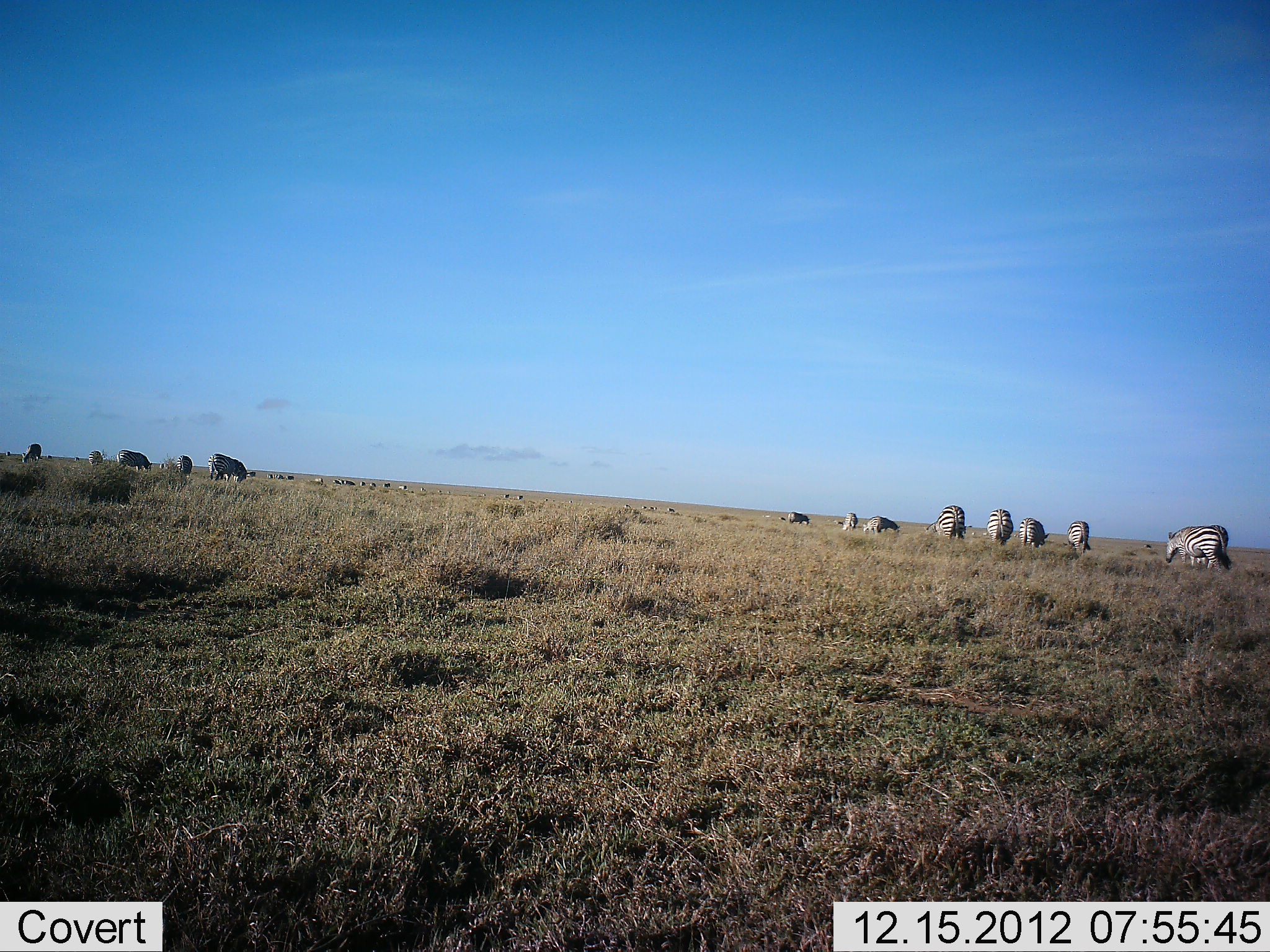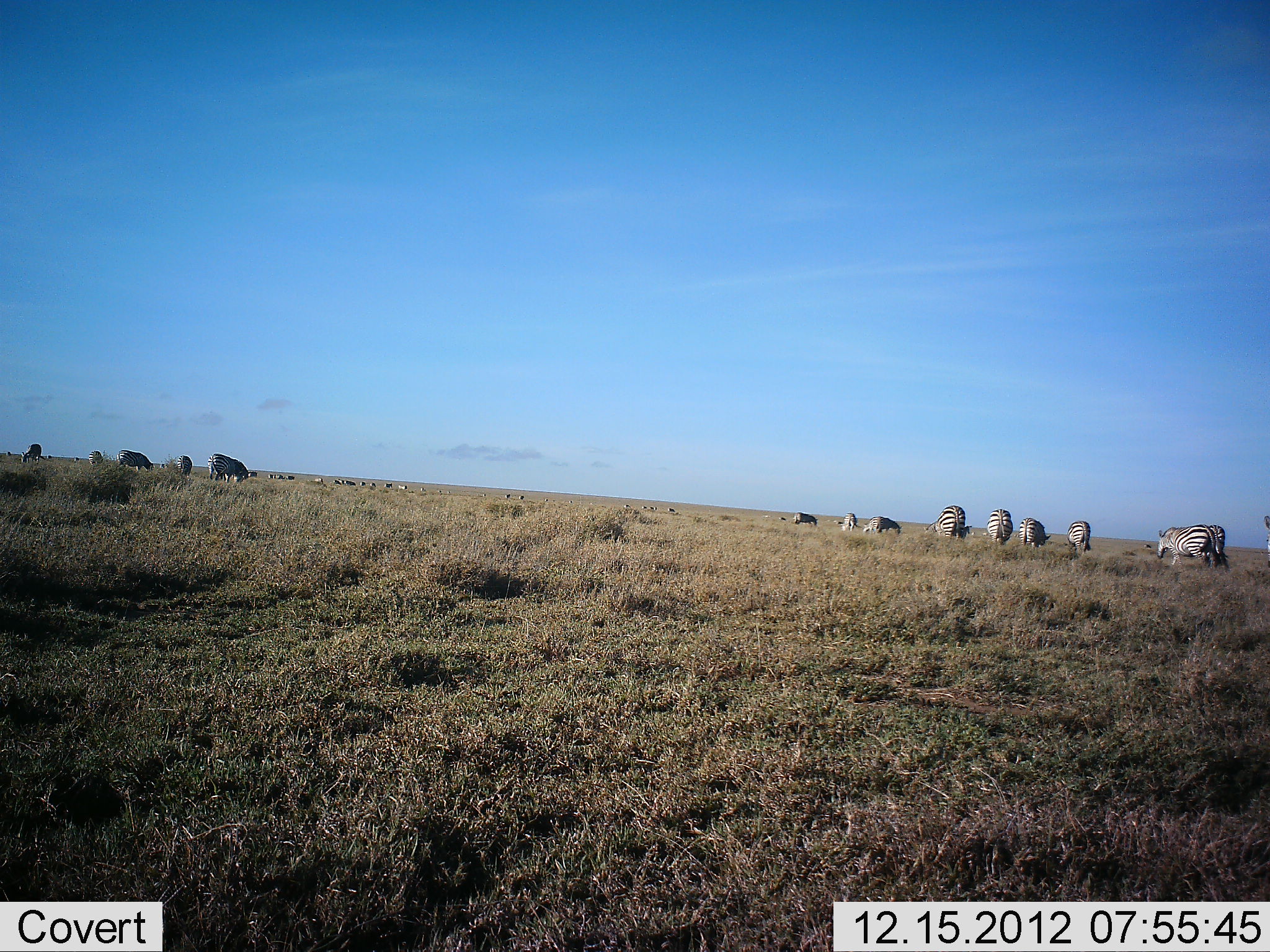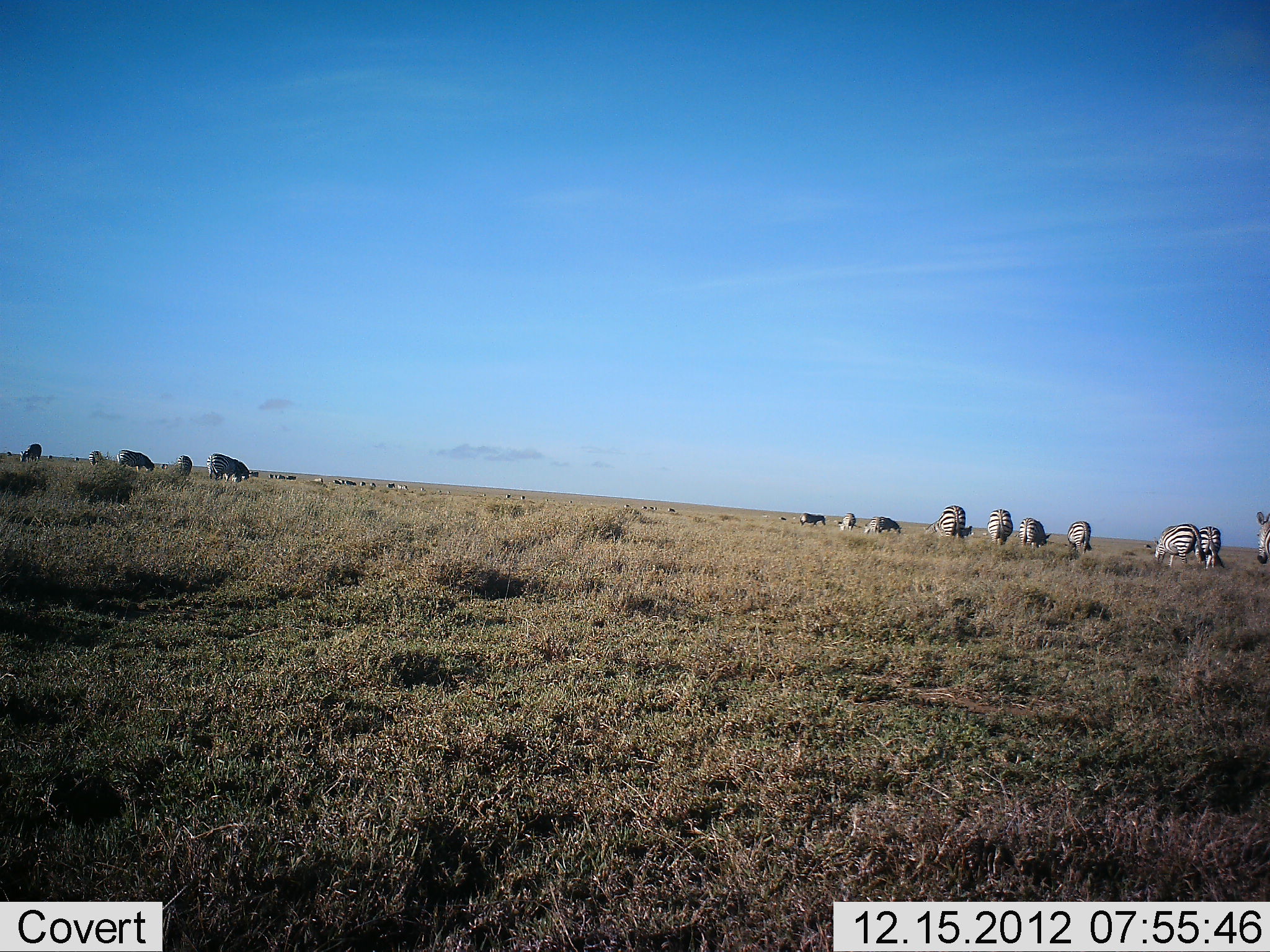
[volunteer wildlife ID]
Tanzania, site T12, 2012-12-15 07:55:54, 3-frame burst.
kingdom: Animalia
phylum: Chordata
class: Mammalia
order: Perissodactyla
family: Equidae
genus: Equus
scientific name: Equus quagga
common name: plains zebra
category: zebra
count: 11-50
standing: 36%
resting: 0%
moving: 55%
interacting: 9%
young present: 0%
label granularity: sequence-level